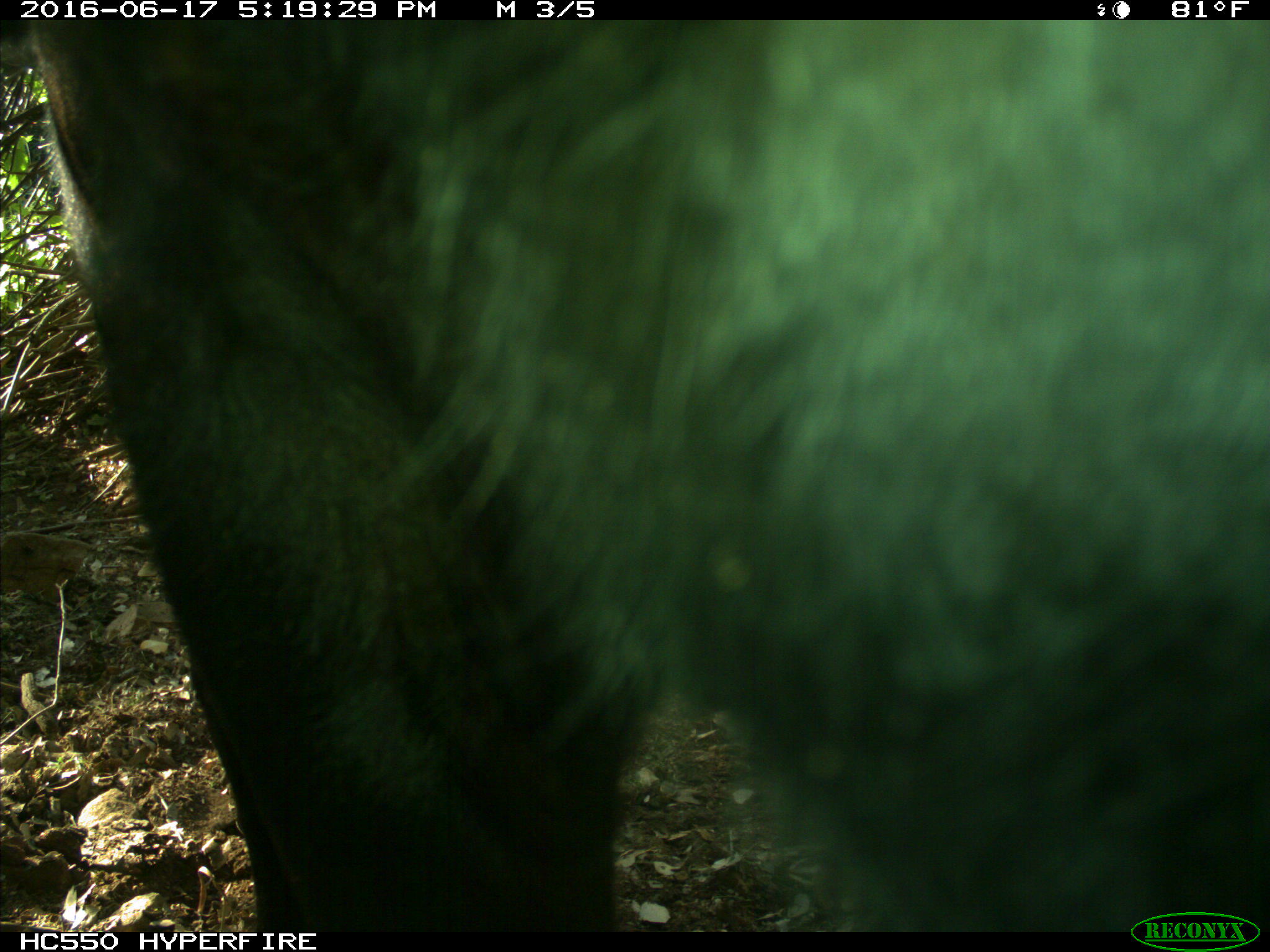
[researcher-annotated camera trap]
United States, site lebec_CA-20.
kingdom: Animalia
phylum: Chordata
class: Mammalia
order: Artiodactyla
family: Bovidae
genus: Bos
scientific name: Bos taurus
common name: domestic cow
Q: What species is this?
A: Bos taurus (domestic cow).